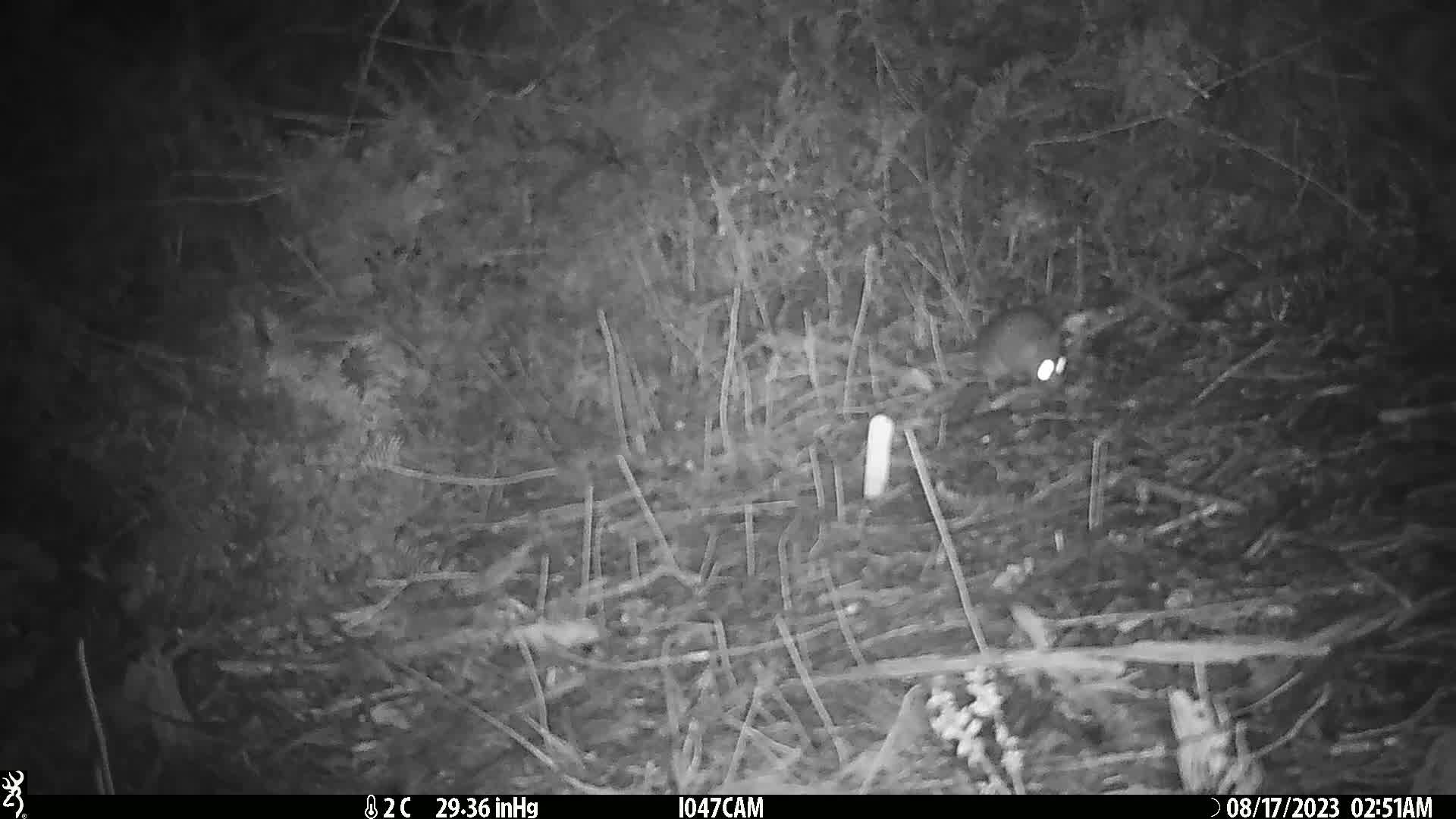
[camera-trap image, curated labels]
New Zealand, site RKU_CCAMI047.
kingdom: Animalia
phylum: Chordata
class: Mammalia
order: Rodentia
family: Muridae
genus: Rattus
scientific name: Rattus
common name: rat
Rat (Rattus).